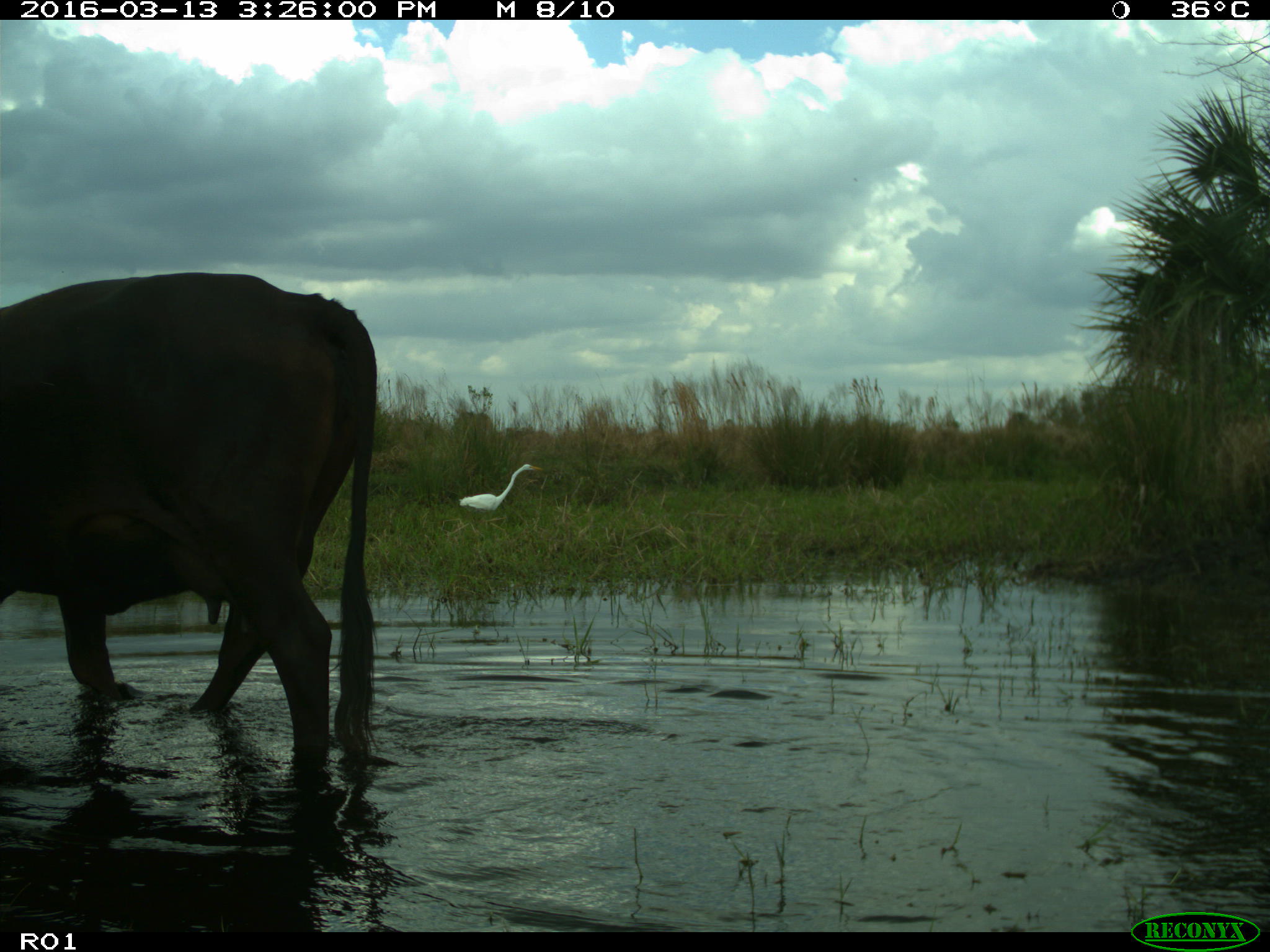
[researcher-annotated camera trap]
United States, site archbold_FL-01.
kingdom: Animalia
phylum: Chordata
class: Mammalia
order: Artiodactyla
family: Bovidae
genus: Bos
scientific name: Bos taurus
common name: domestic cow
Bos taurus (domestic cow).